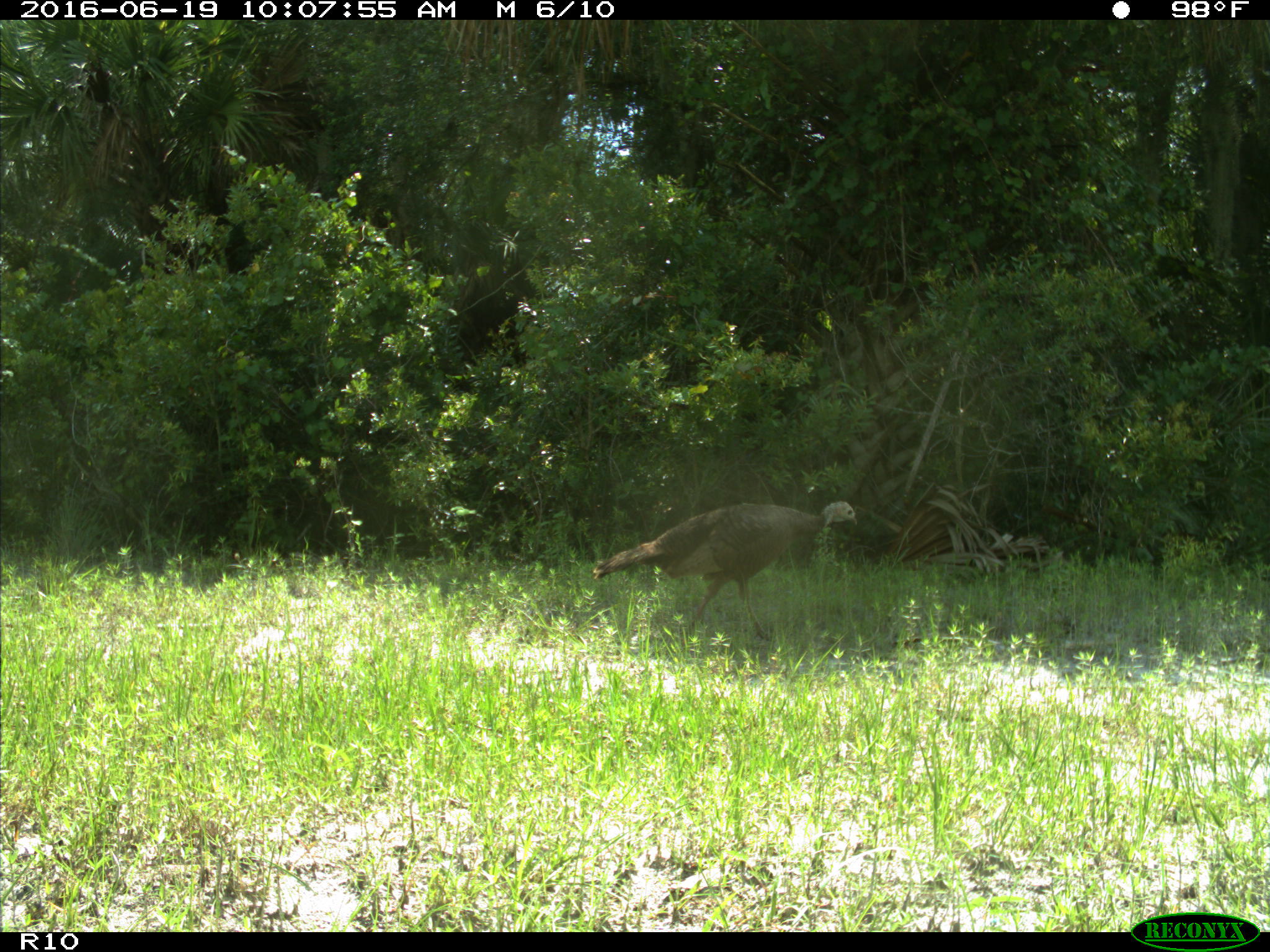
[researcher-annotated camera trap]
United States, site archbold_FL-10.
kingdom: Animalia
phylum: Chordata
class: Aves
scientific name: Aves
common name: birds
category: unidentified bird